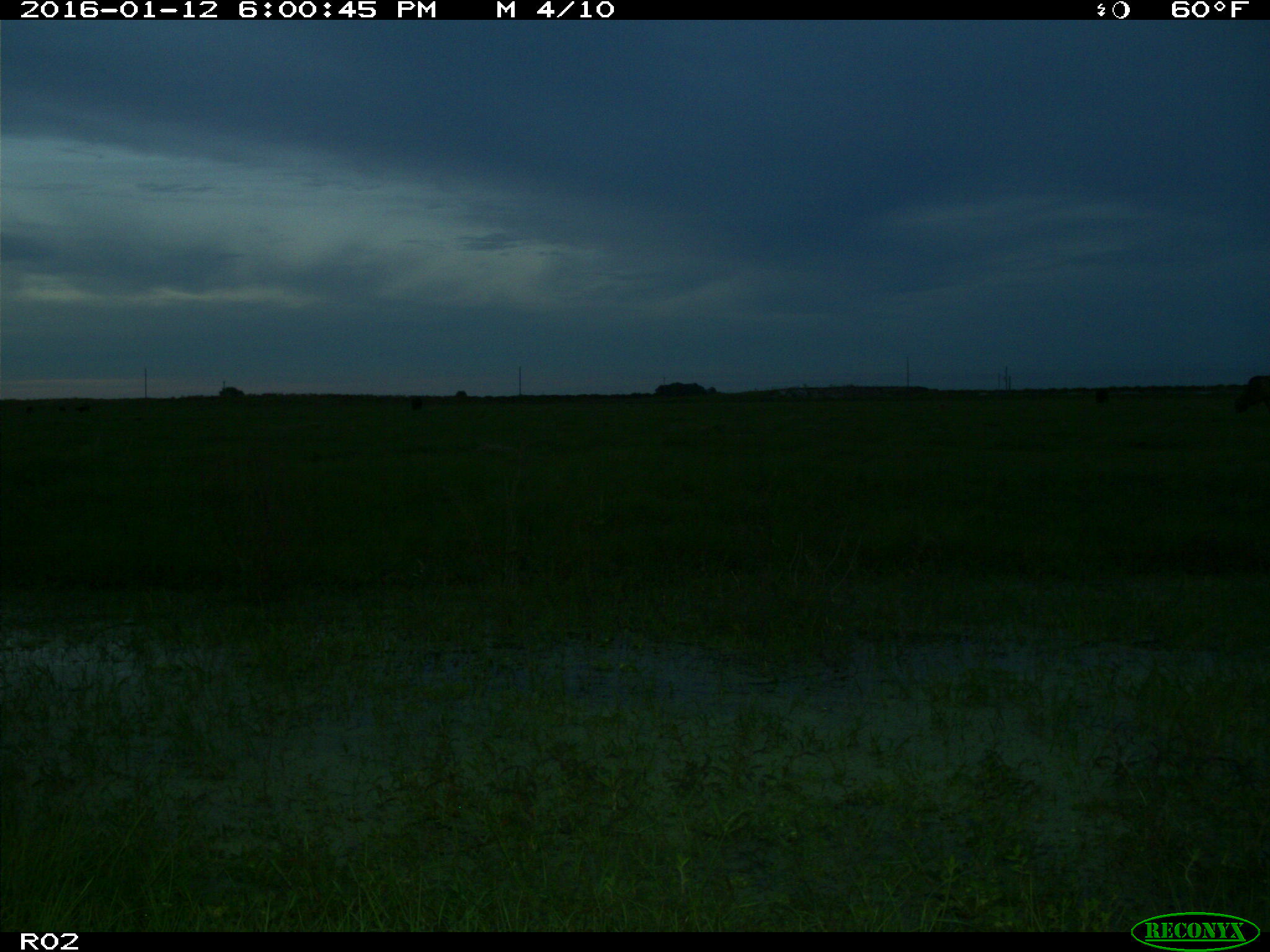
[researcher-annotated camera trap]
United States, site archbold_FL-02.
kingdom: Animalia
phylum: Chordata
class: Mammalia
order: Artiodactyla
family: Bovidae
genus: Bos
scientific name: Bos taurus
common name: domestic cow